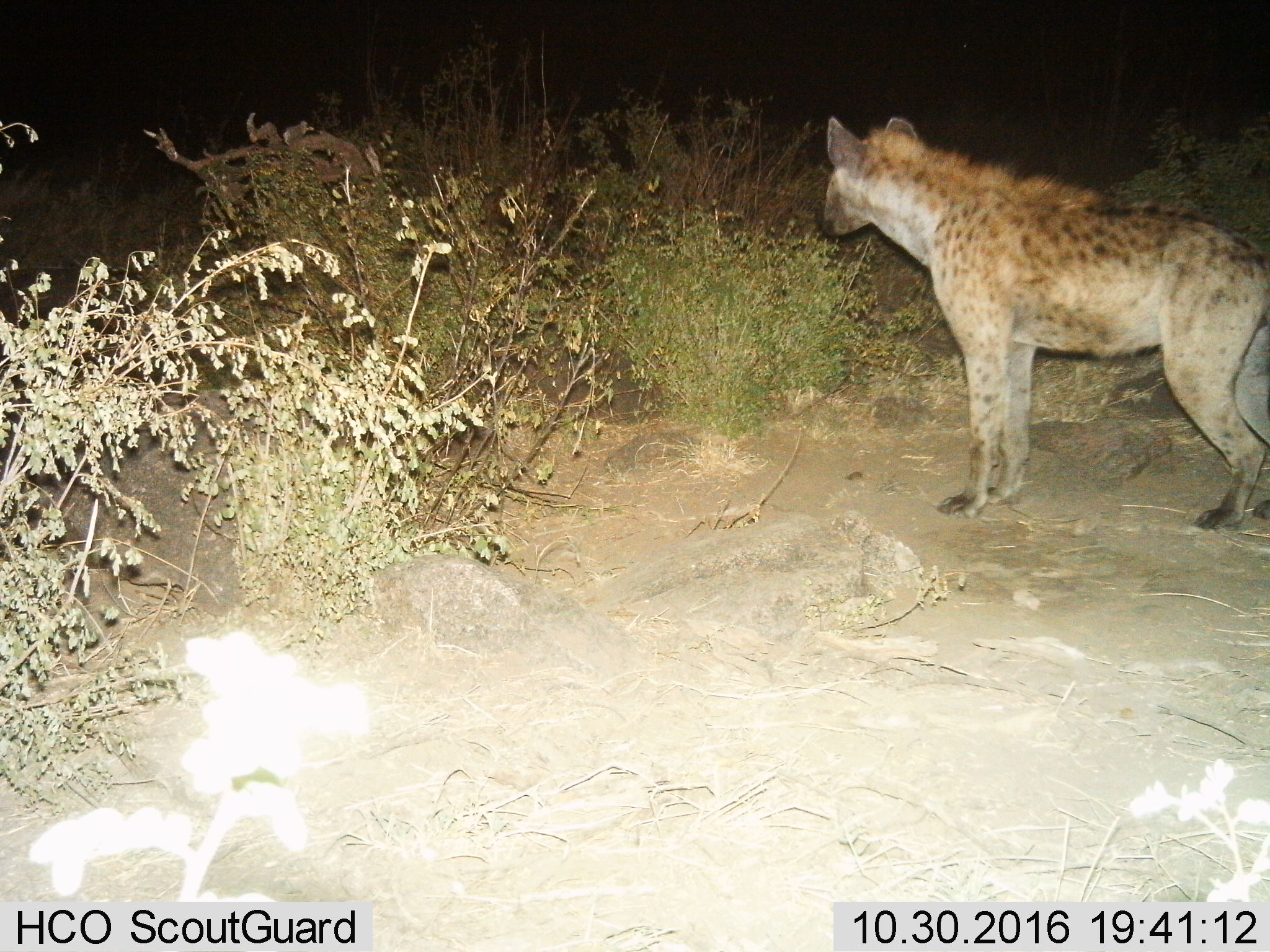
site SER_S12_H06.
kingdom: Animalia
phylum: Chordata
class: Mammalia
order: Carnivora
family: Hyaenidae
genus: Crocuta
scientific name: Crocuta crocuta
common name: spotted hyena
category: hyenaspotted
Hyenaspotted (spotted hyena) (Crocuta crocuta), count 1. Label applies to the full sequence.